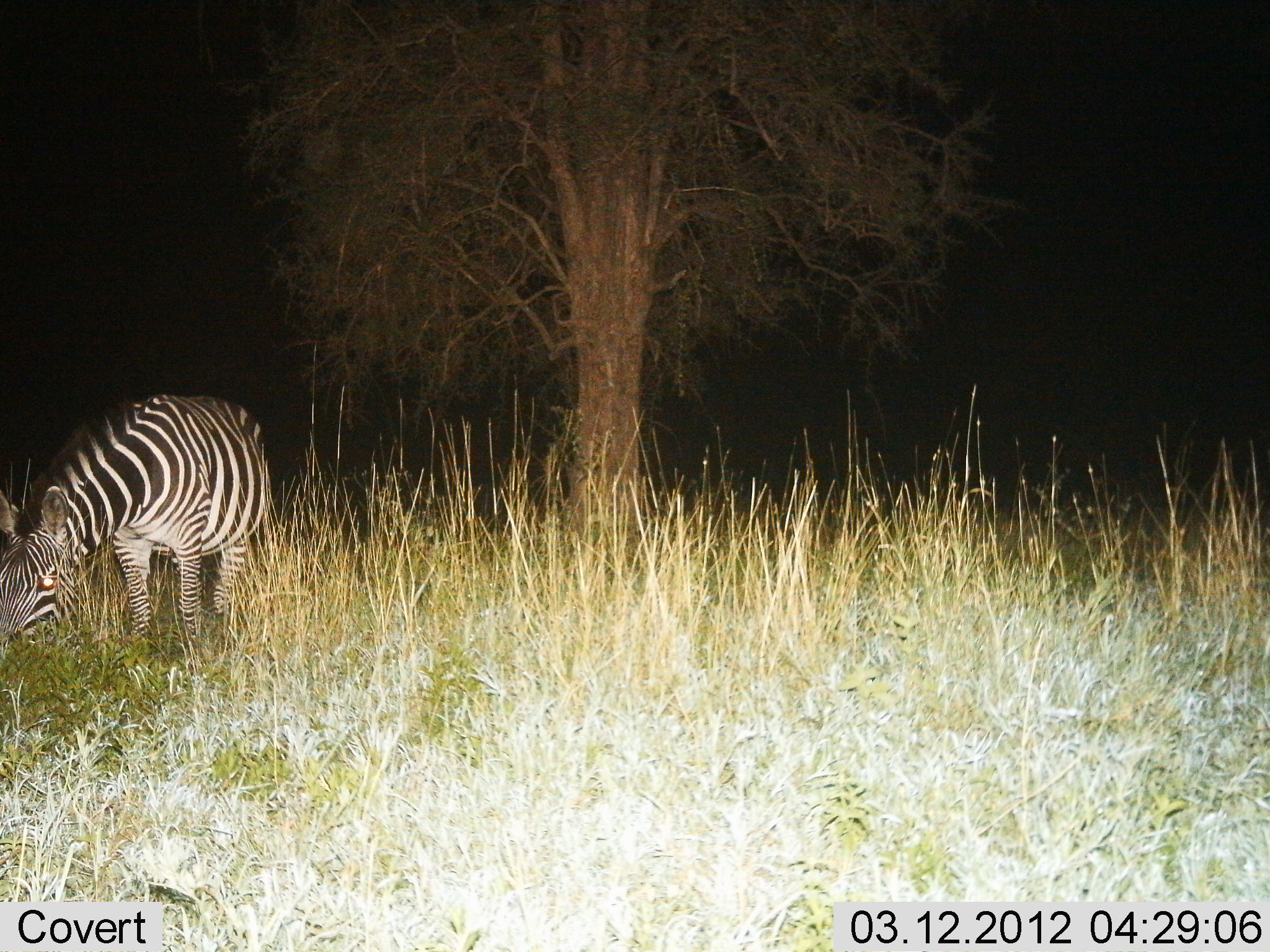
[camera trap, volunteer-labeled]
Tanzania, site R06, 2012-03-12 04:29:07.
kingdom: Animalia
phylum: Chordata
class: Mammalia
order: Perissodactyla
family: Equidae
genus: Equus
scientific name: Equus quagga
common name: plains zebra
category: zebra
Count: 1.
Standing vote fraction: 39%.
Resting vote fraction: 0%.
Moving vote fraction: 4%.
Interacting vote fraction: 0%.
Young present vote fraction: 0%.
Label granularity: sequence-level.